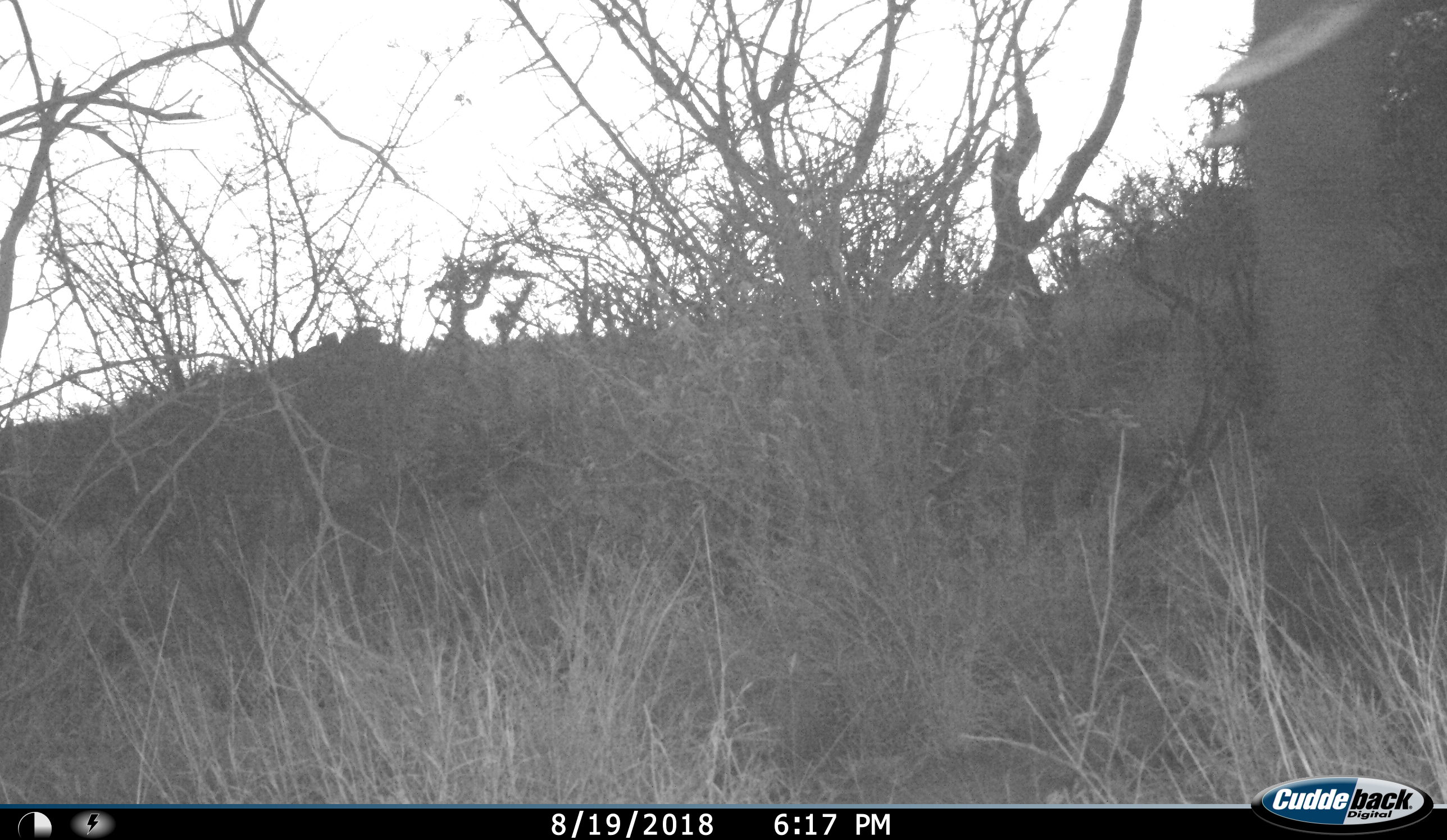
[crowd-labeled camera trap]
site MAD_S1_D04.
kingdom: Animalia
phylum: Chordata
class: Mammalia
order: Proboscidea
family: Elephantidae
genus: Loxodonta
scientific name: Loxodonta africana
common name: african bush elephant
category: elephant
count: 1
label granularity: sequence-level